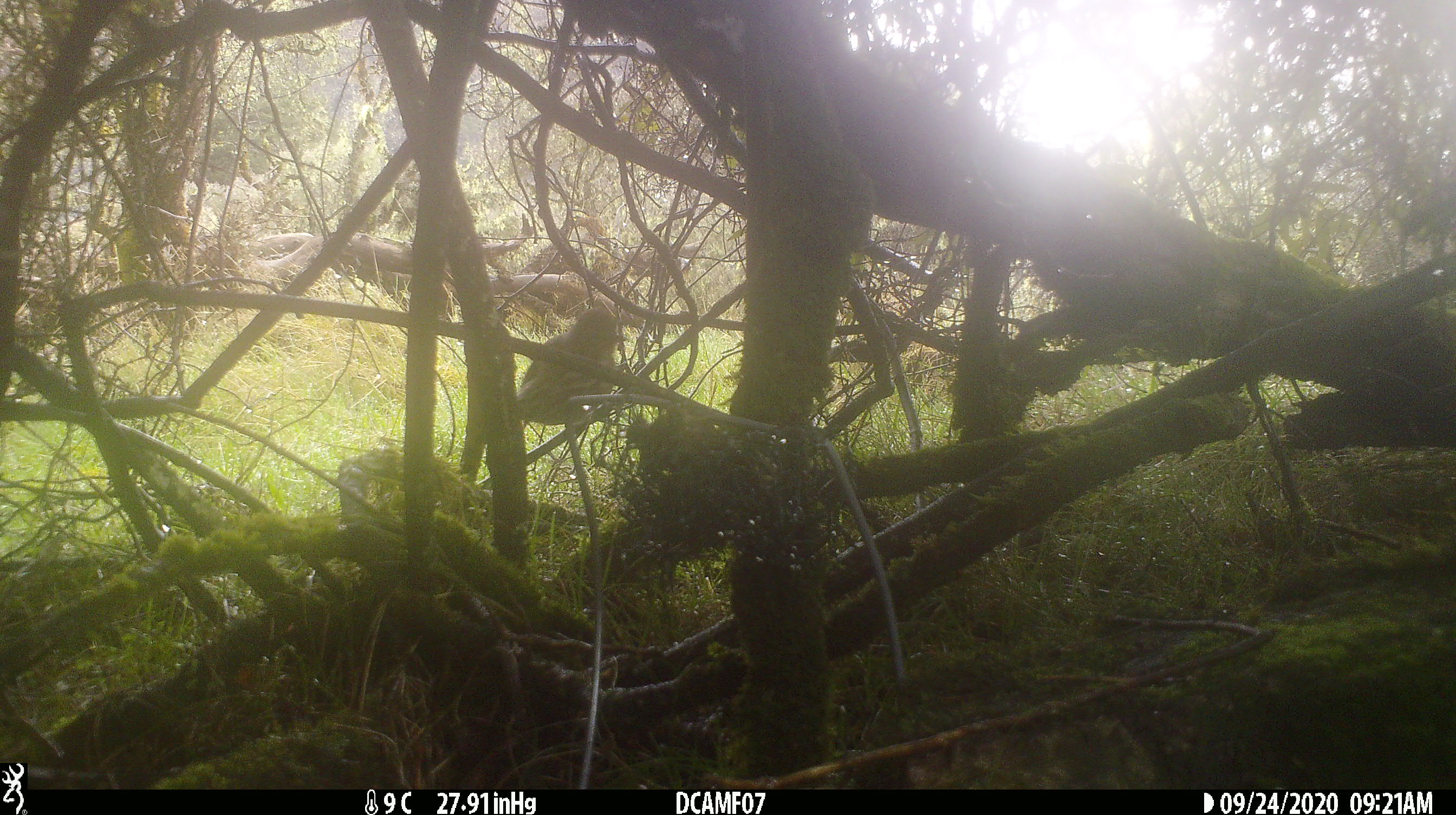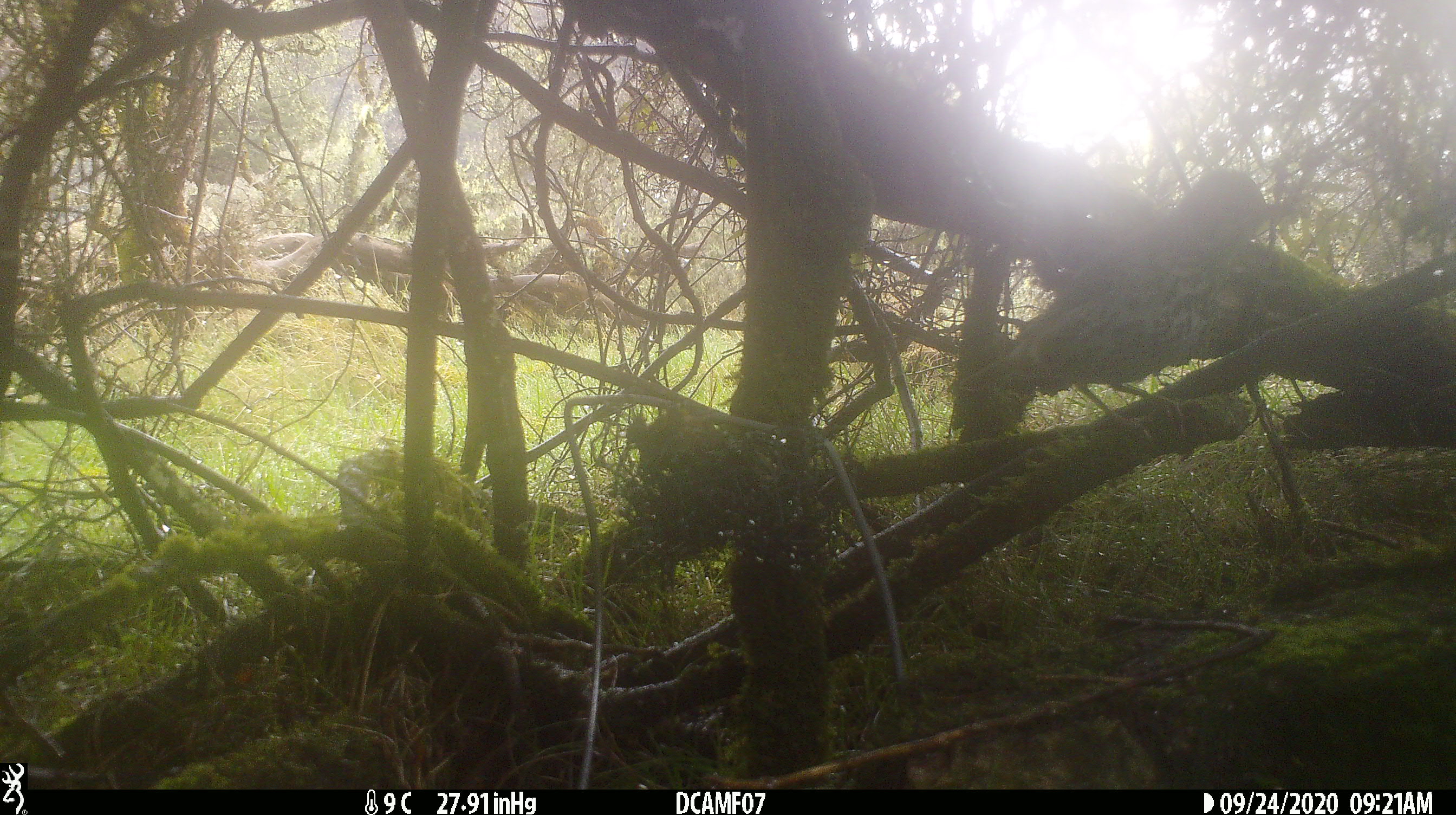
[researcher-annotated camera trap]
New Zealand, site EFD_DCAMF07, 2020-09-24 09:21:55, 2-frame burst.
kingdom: Animalia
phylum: Chordata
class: Aves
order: Passeriformes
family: Turdidae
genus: Turdus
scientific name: Turdus philomelos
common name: song thrush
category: thrush